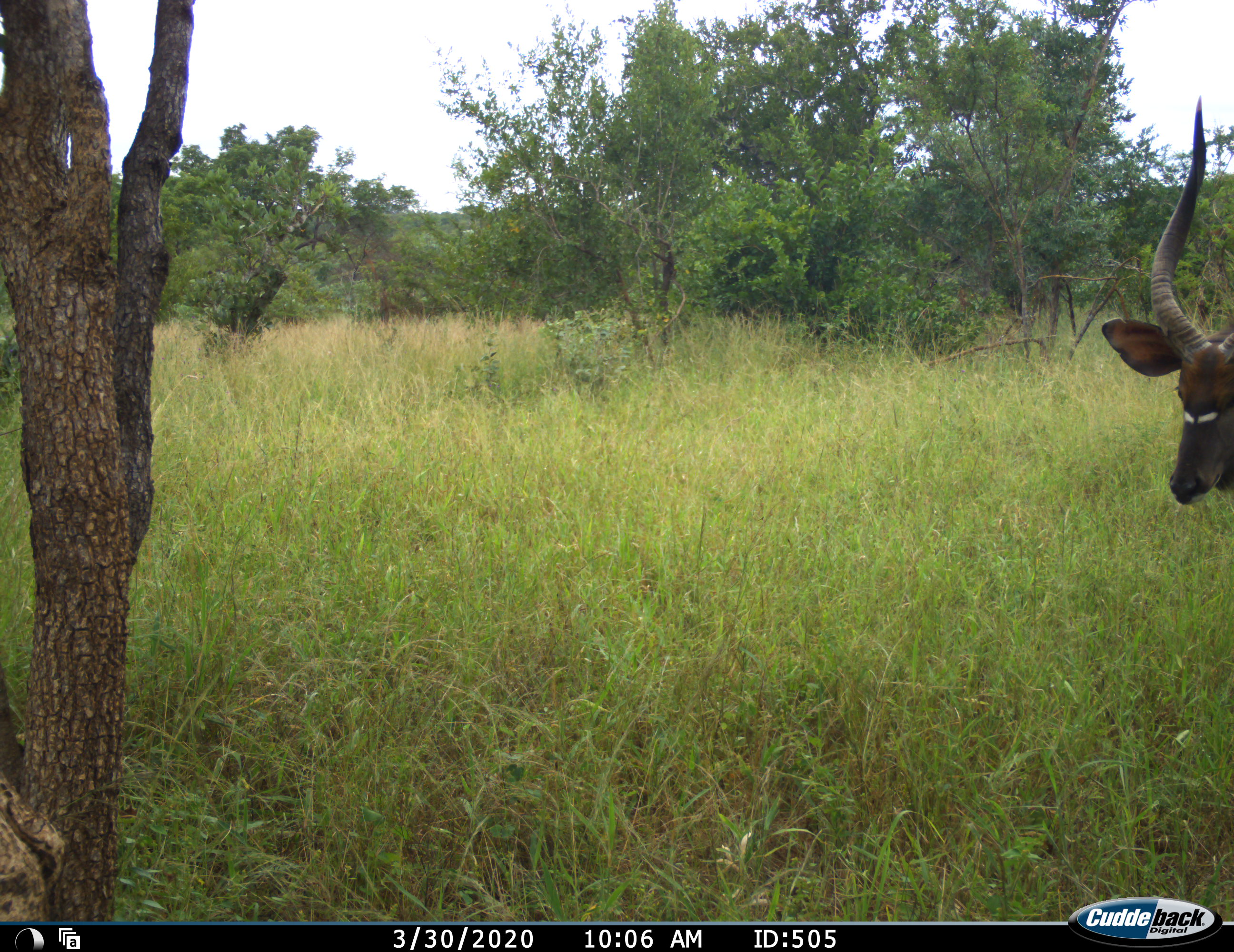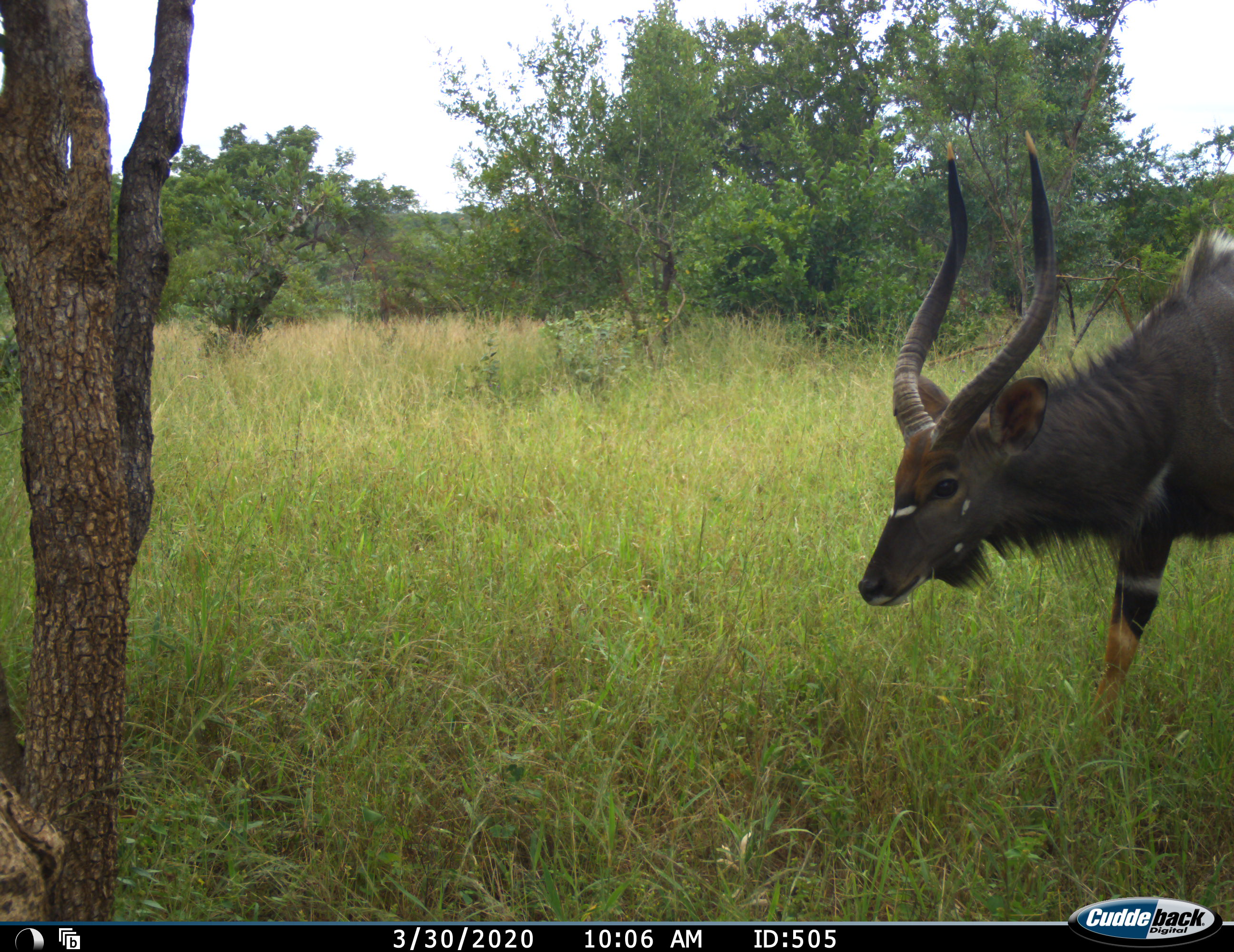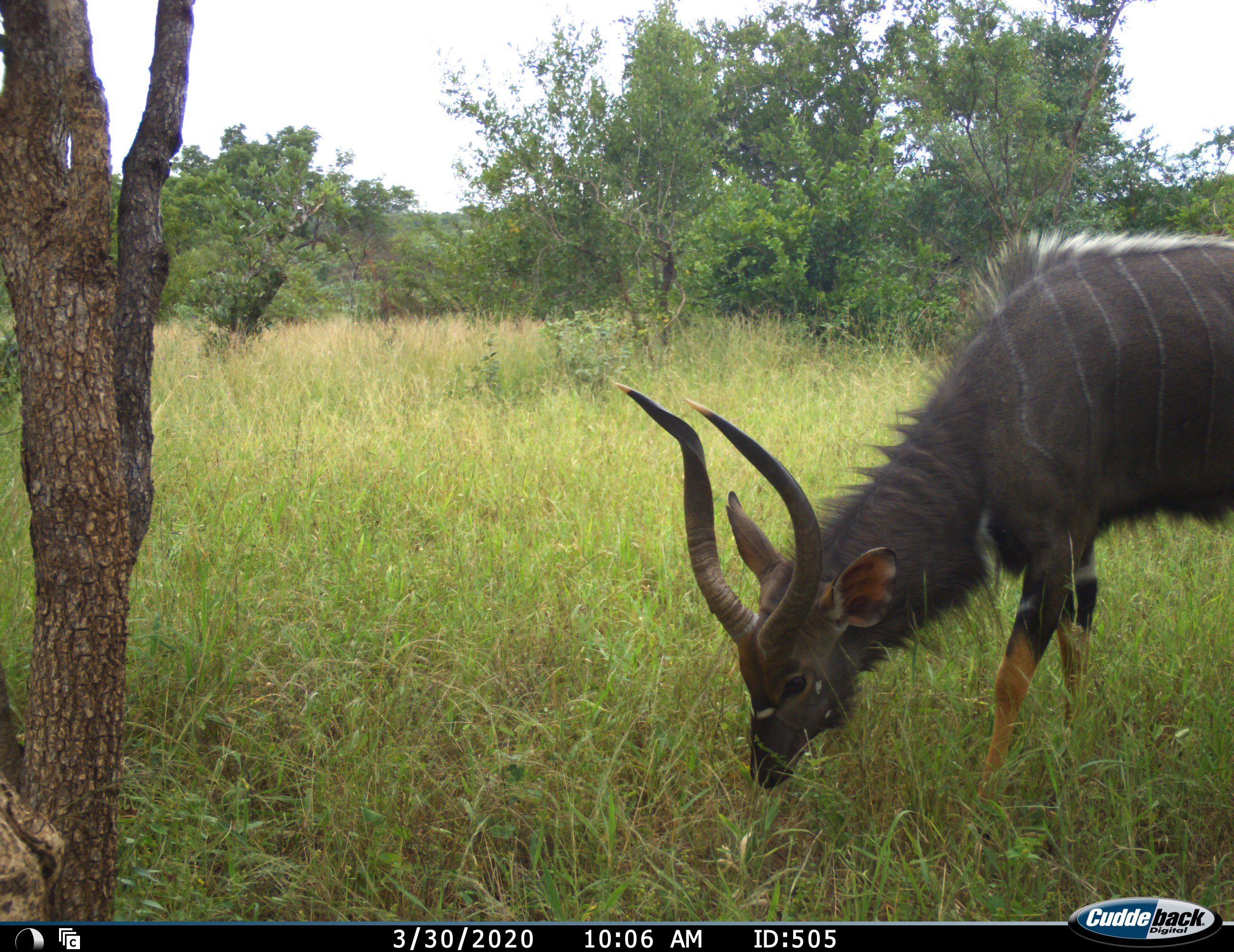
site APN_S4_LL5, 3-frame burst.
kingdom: Animalia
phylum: Chordata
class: Mammalia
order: Artiodactyla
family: Bovidae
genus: Tragelaphus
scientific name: Tragelaphus angasii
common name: nyala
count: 1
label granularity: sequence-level